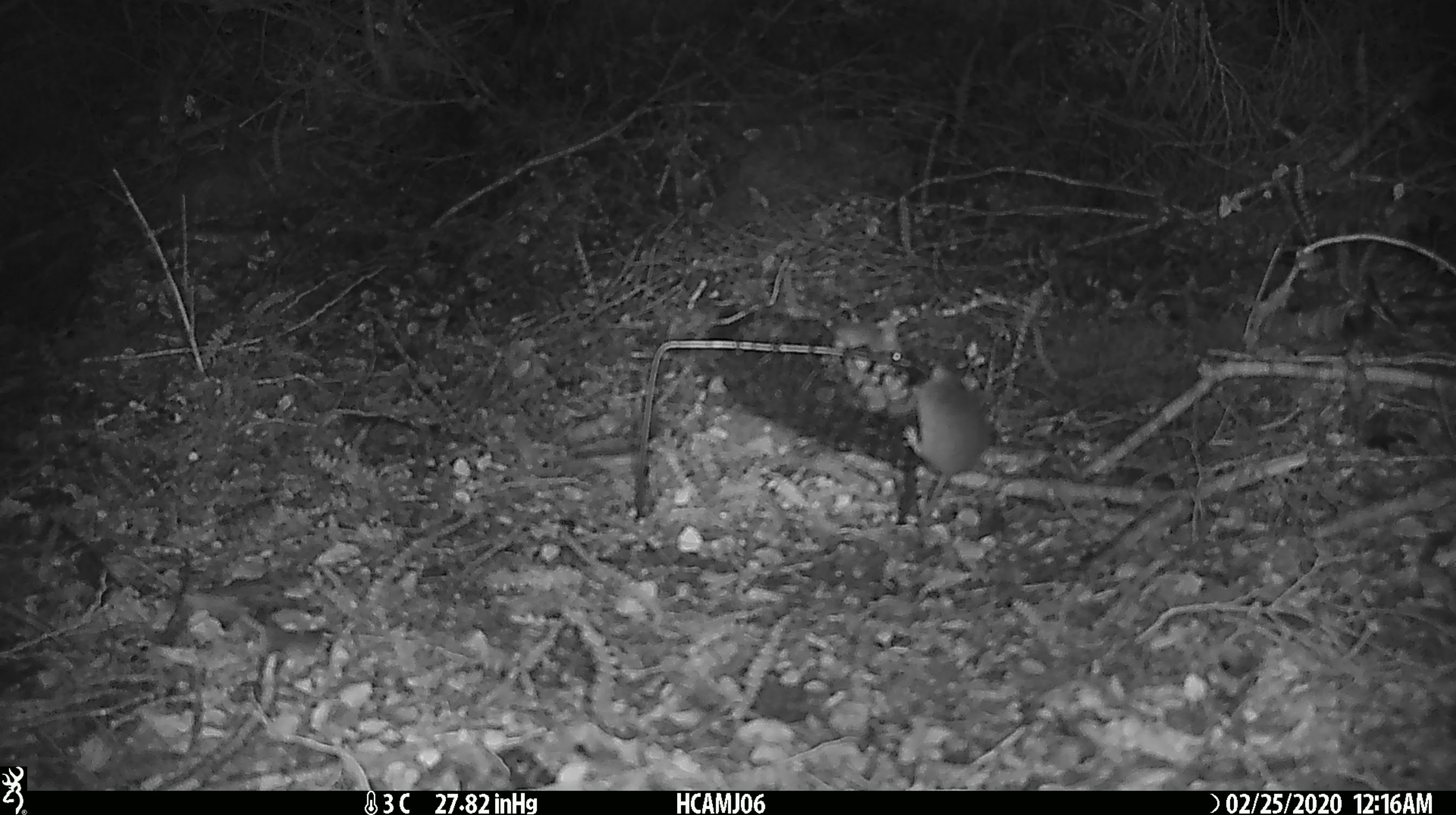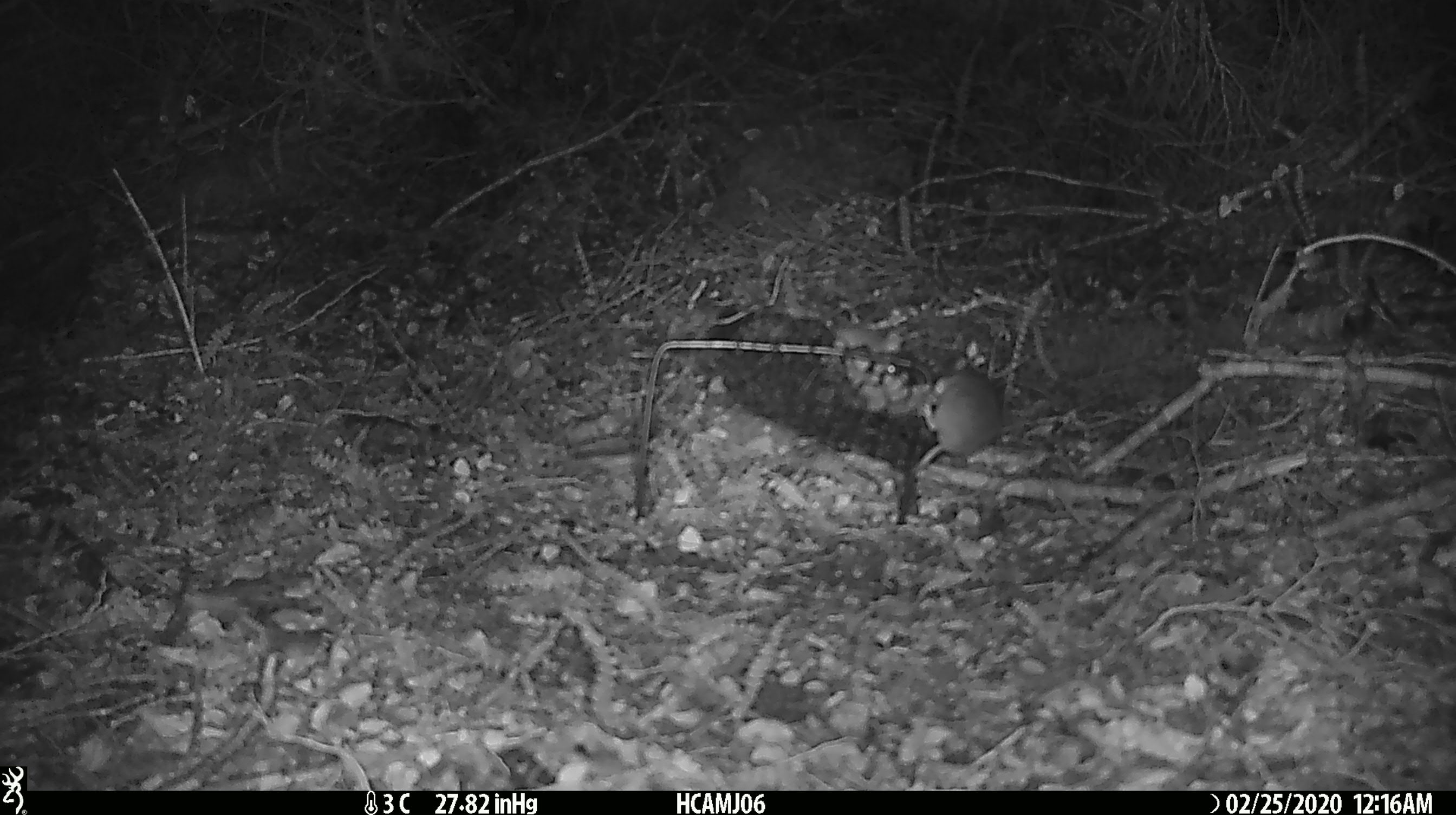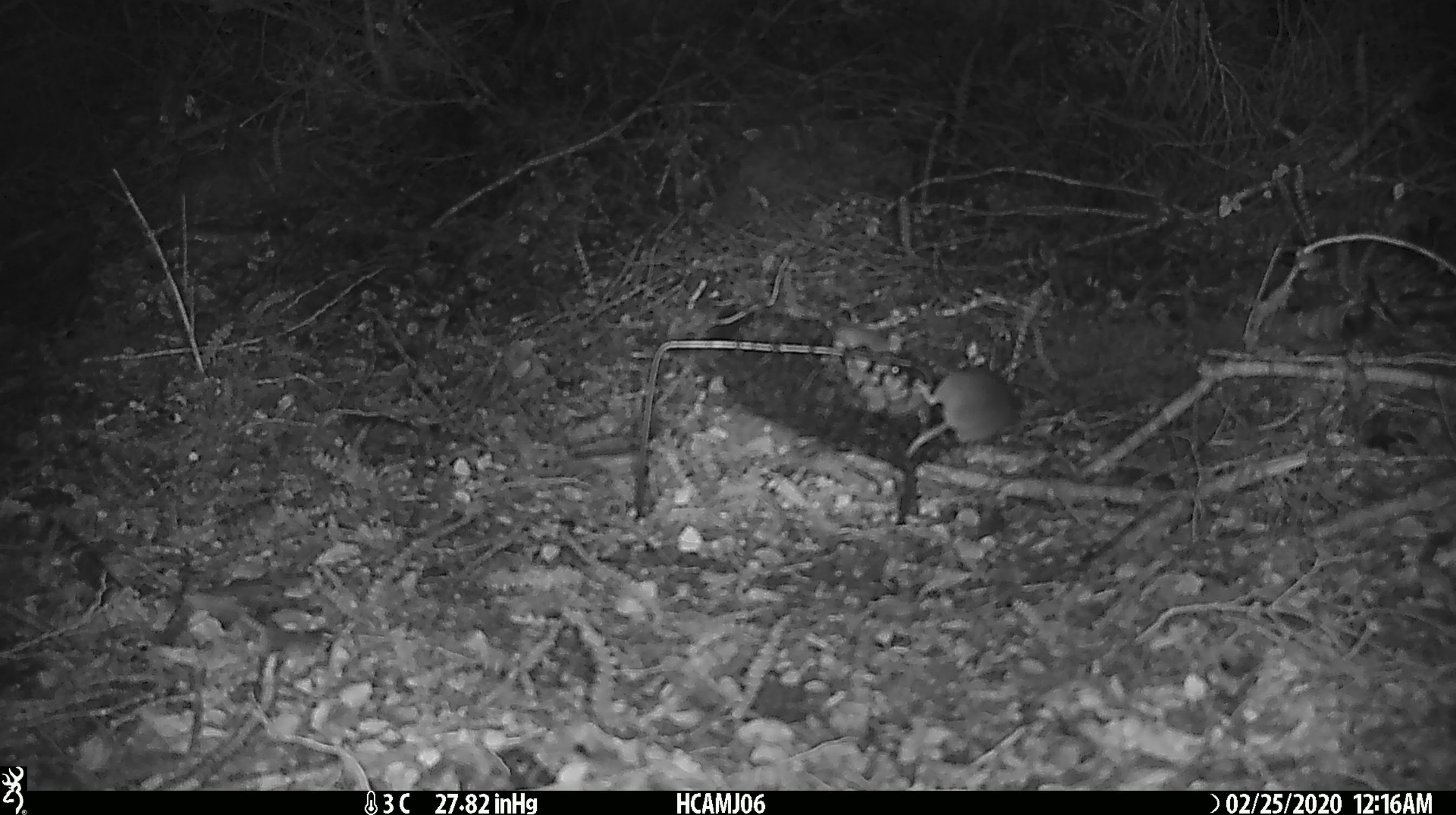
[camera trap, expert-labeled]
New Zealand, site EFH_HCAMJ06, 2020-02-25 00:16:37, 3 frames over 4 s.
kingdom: Animalia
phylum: Chordata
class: Mammalia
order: Rodentia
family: Muridae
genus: Mus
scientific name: Mus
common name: mouse